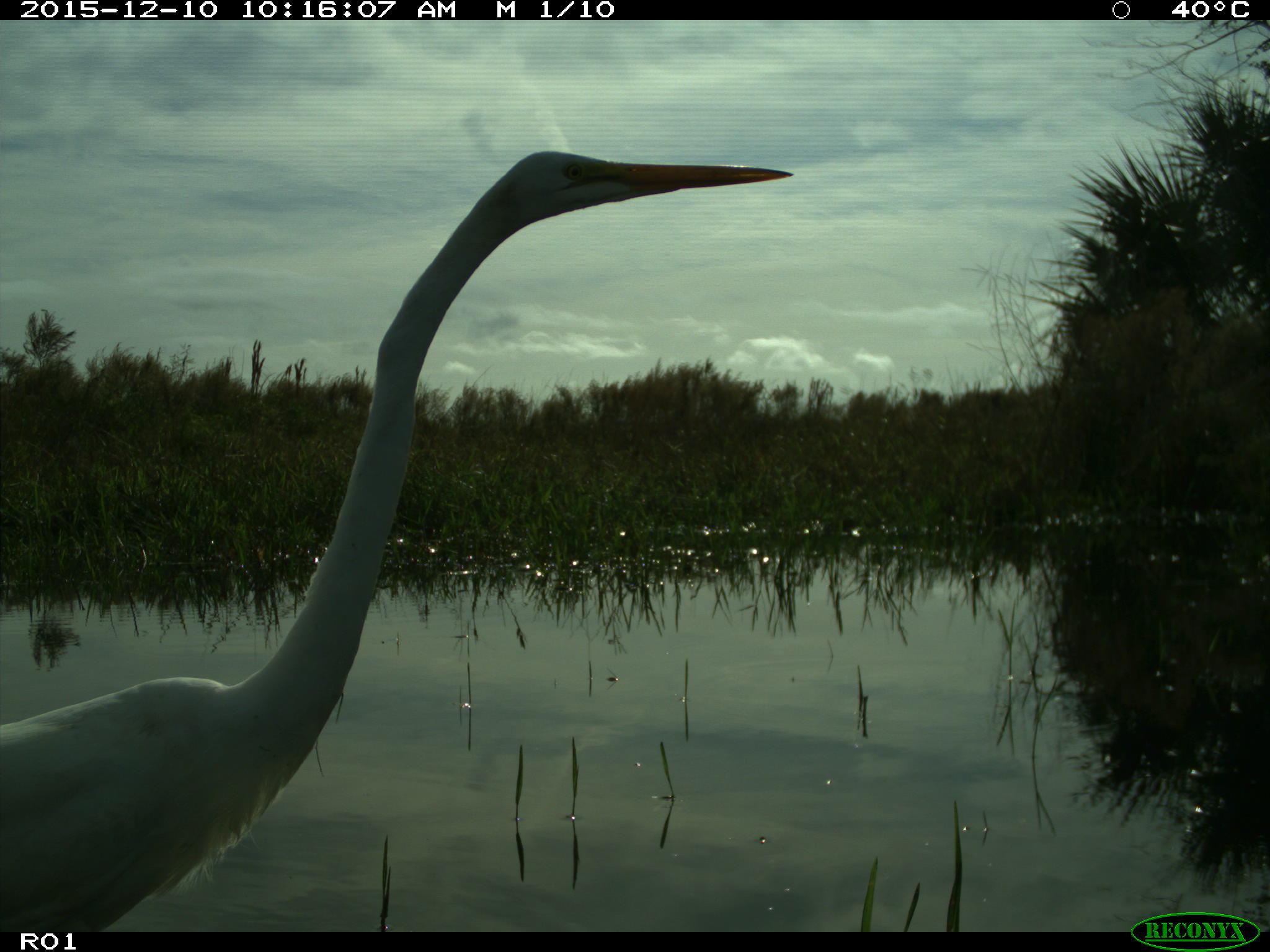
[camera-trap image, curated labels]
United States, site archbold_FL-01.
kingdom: Animalia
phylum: Chordata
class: Aves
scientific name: Aves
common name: birds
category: unidentified bird